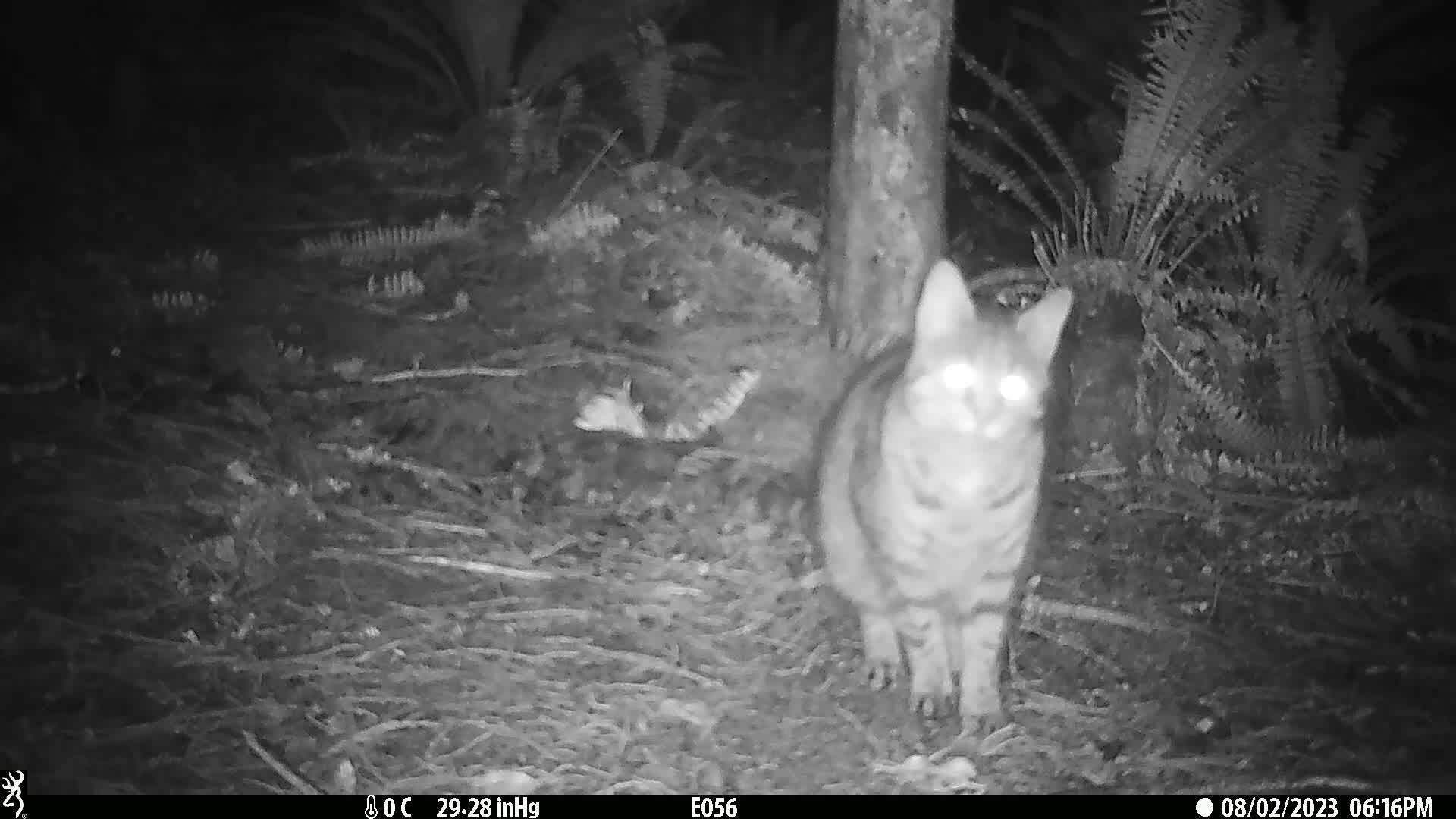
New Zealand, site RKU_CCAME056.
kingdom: Animalia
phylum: Chordata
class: Mammalia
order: Carnivora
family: Felidae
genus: Felis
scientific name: Felis catus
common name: domestic cat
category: cat